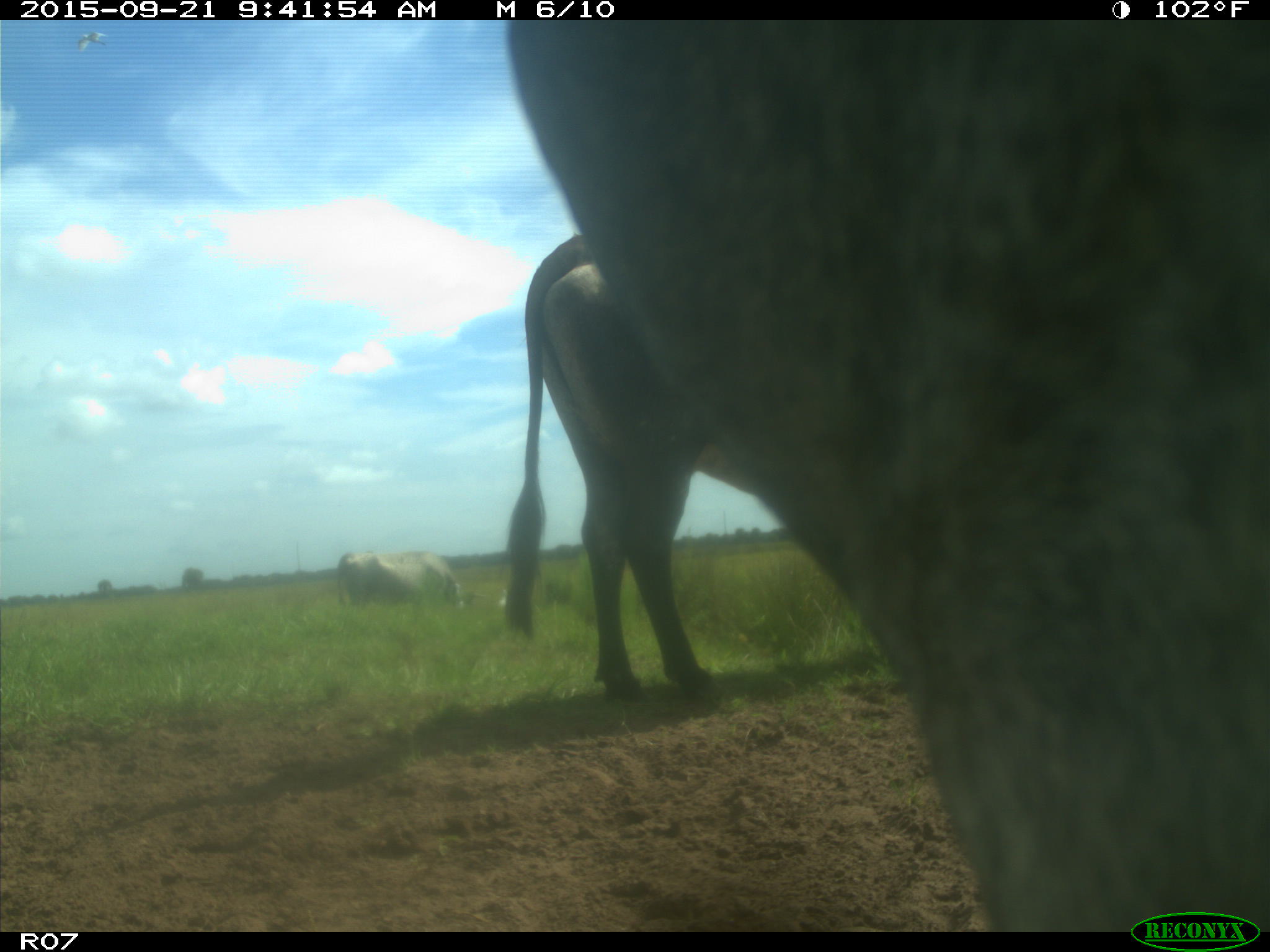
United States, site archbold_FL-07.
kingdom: Animalia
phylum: Chordata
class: Mammalia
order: Artiodactyla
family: Bovidae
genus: Bos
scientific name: Bos taurus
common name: domestic cow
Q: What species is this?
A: Bos taurus (domestic cow).